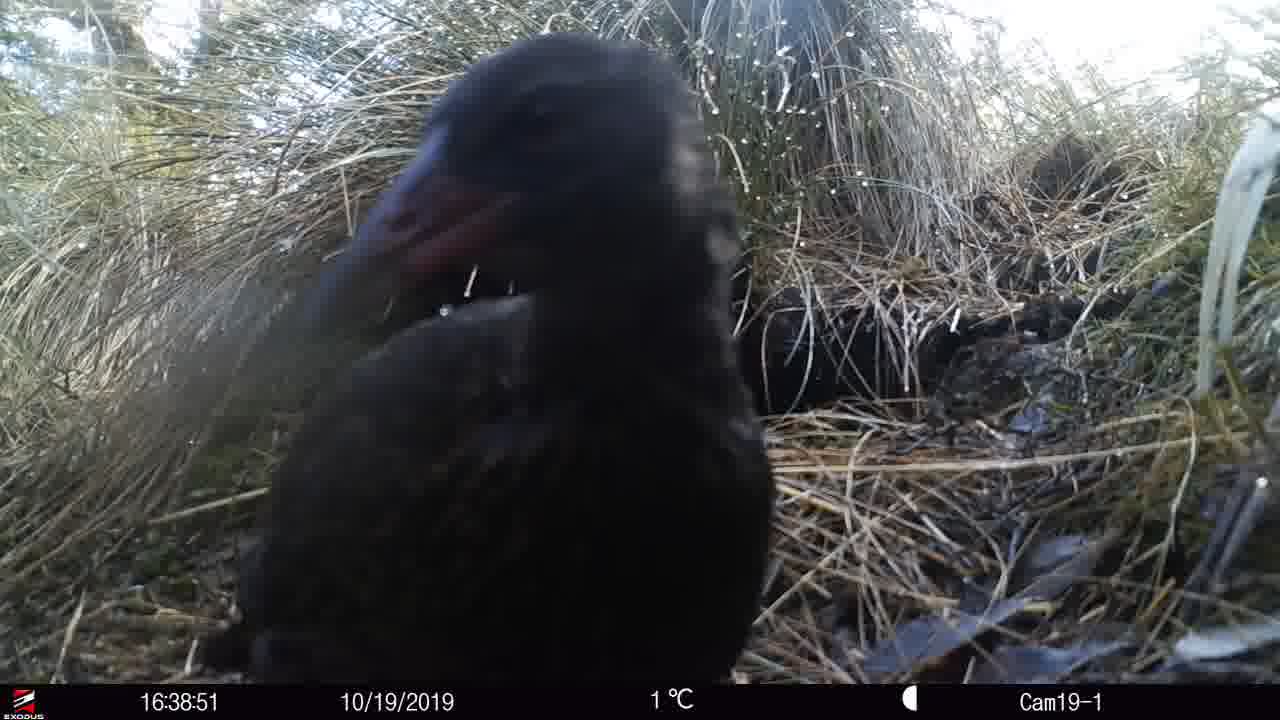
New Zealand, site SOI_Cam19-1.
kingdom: Animalia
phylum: Chordata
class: Aves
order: Gruiformes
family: Rallidae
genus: Gallirallus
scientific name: Gallirallus australis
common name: weka